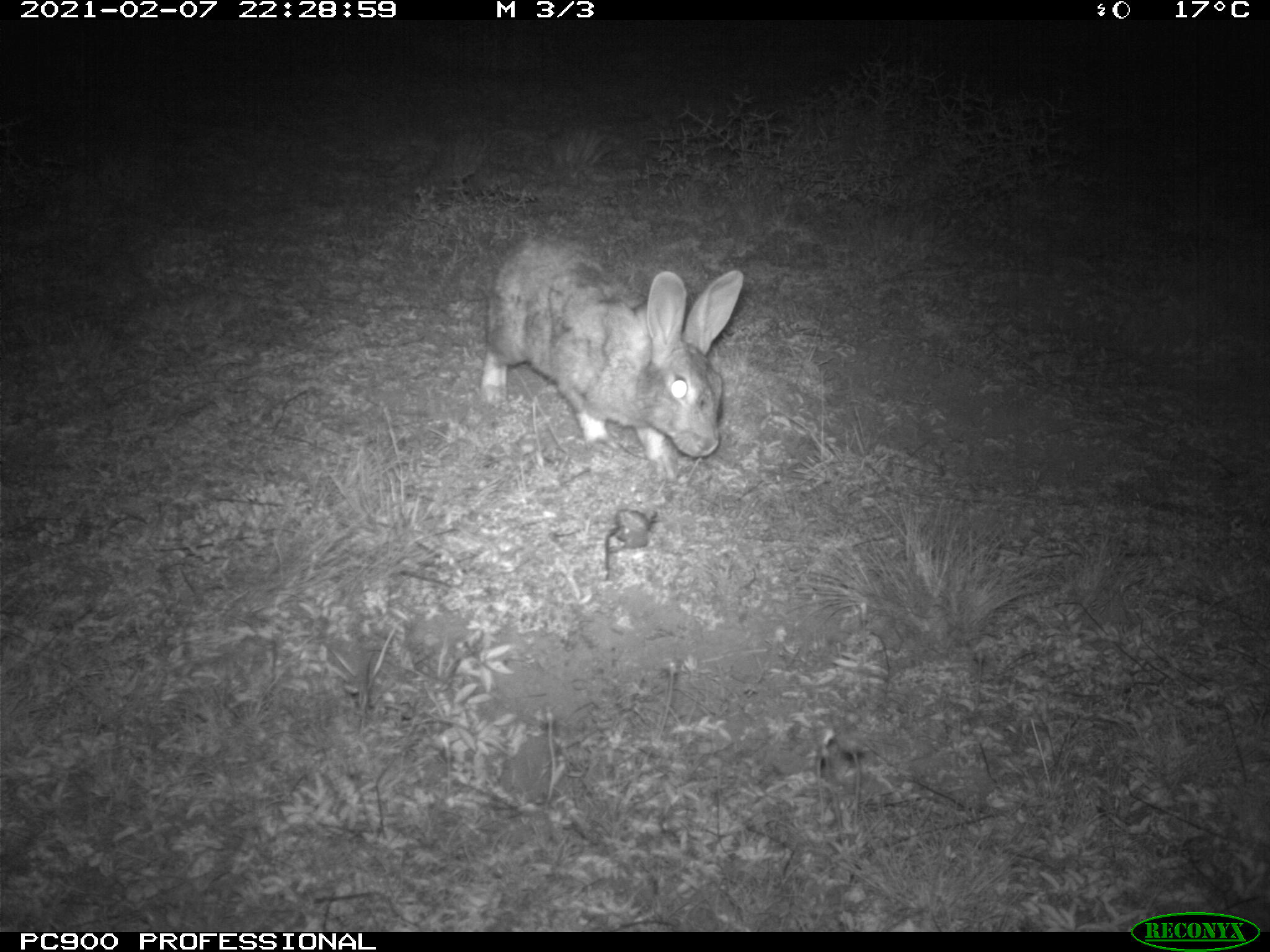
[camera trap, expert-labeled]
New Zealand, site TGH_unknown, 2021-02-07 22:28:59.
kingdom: Animalia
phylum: Chordata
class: Mammalia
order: Lagomorpha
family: Leporidae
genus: Oryctolagus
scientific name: Oryctolagus cuniculus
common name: european rabbit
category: rabbit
Rabbit (european rabbit) (Oryctolagus cuniculus).